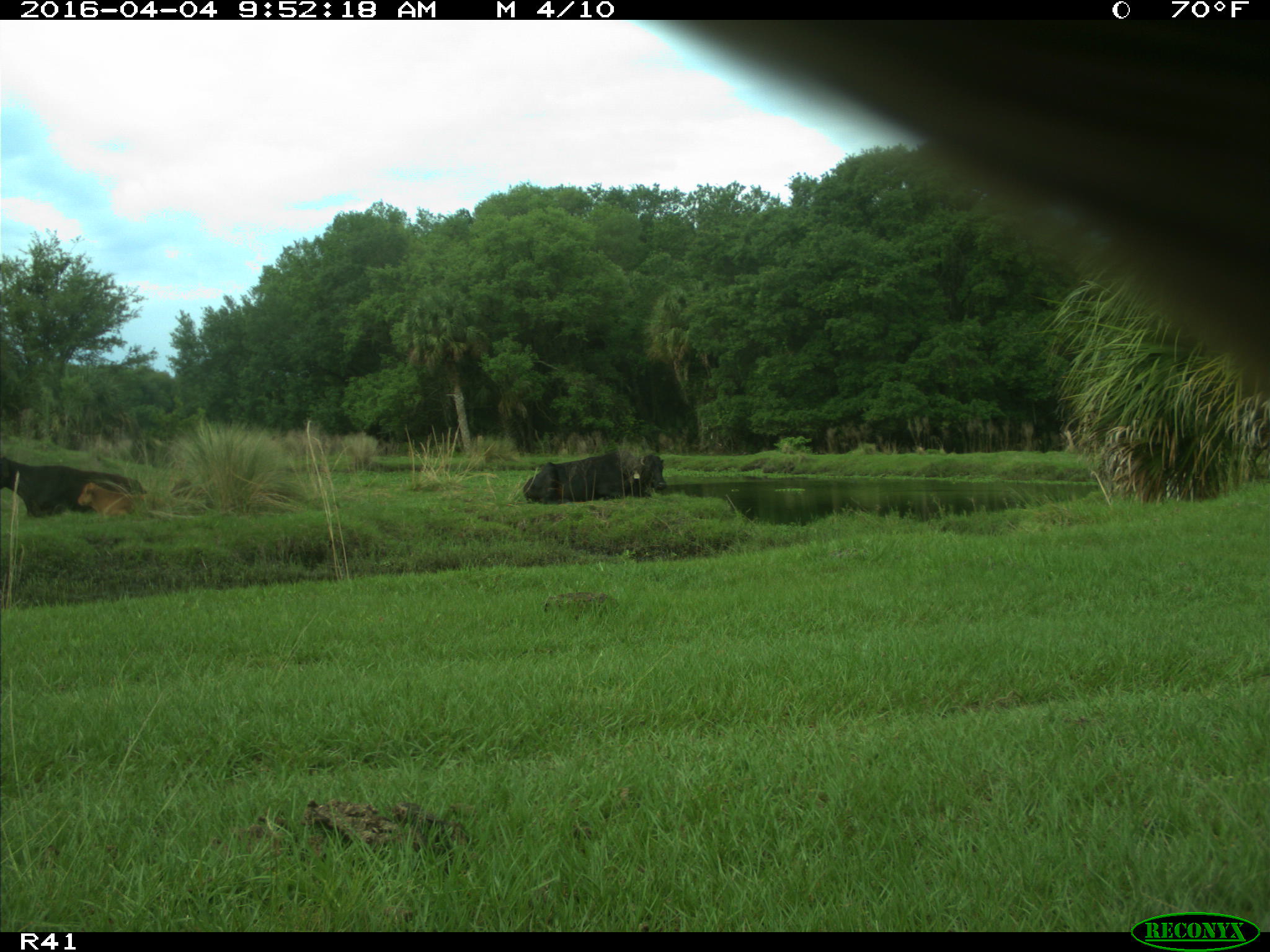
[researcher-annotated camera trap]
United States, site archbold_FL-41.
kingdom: Animalia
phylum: Chordata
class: Mammalia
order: Artiodactyla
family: Bovidae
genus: Bos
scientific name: Bos taurus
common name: domestic cow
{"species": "Bos taurus (domestic cow)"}